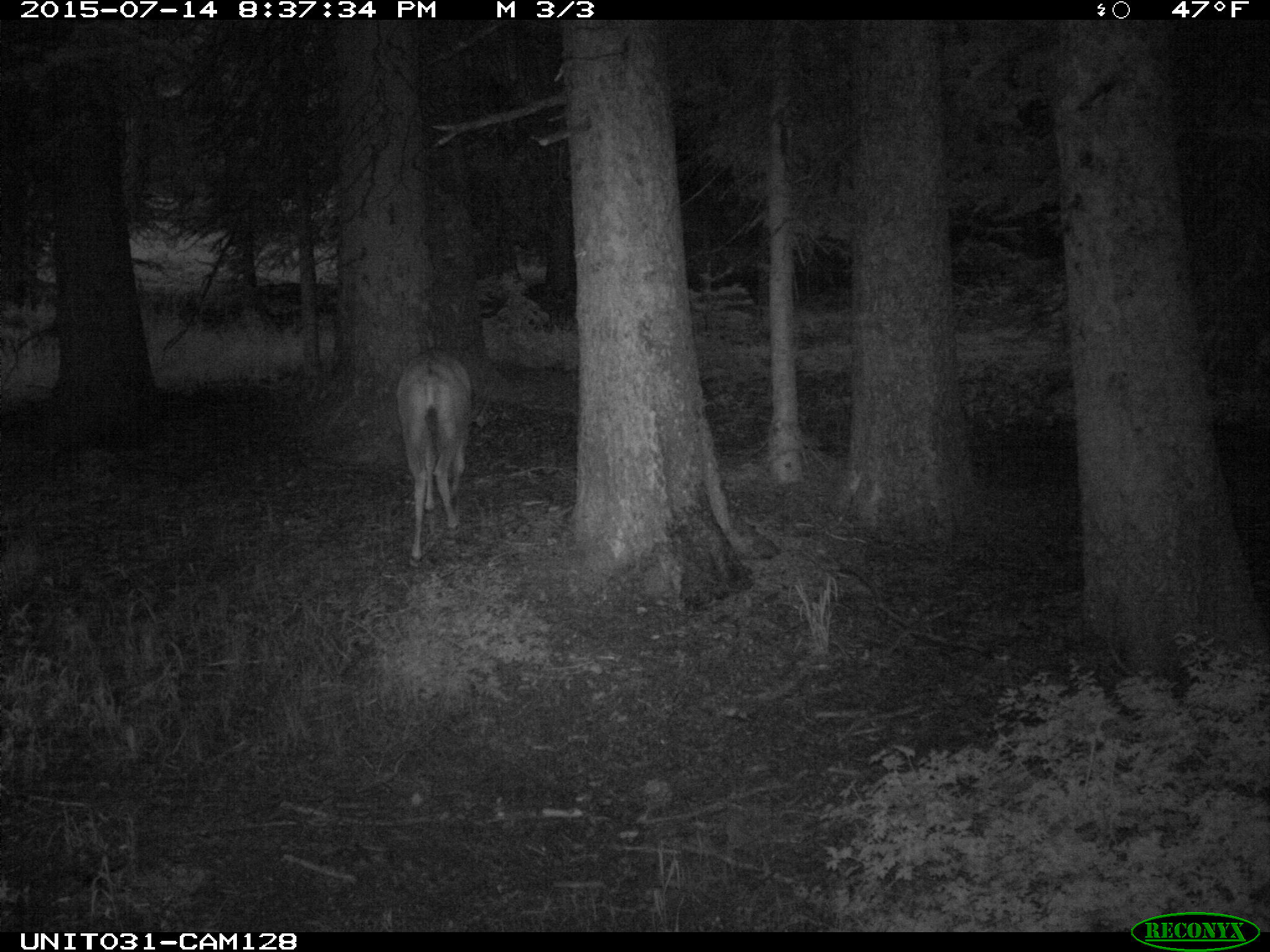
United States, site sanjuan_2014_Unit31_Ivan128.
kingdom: Animalia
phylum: Chordata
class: Mammalia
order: Artiodactyla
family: Cervidae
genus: Odocoileus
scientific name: Odocoileus hemionus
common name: mule deer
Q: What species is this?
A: Odocoileus hemionus (mule deer).